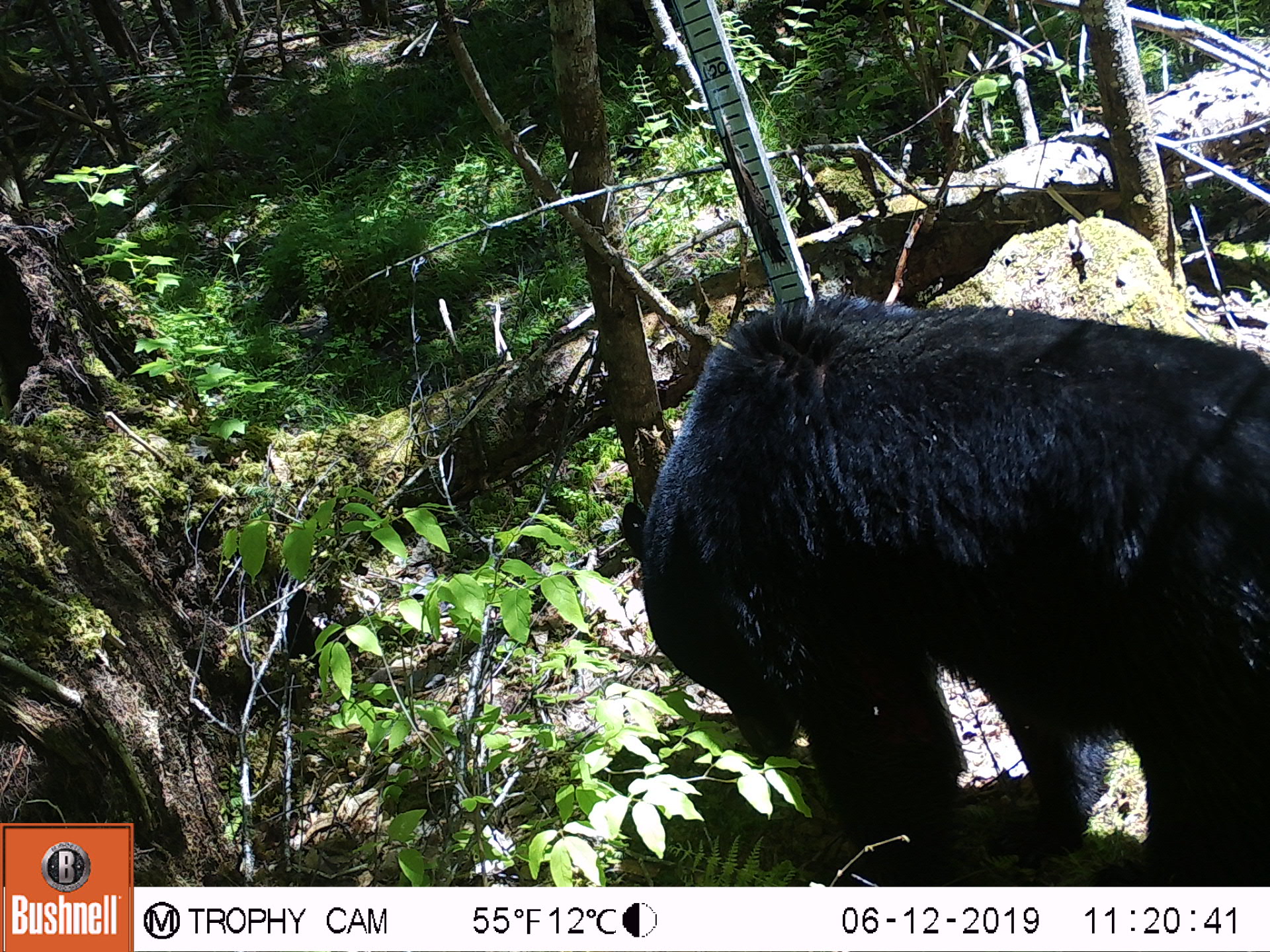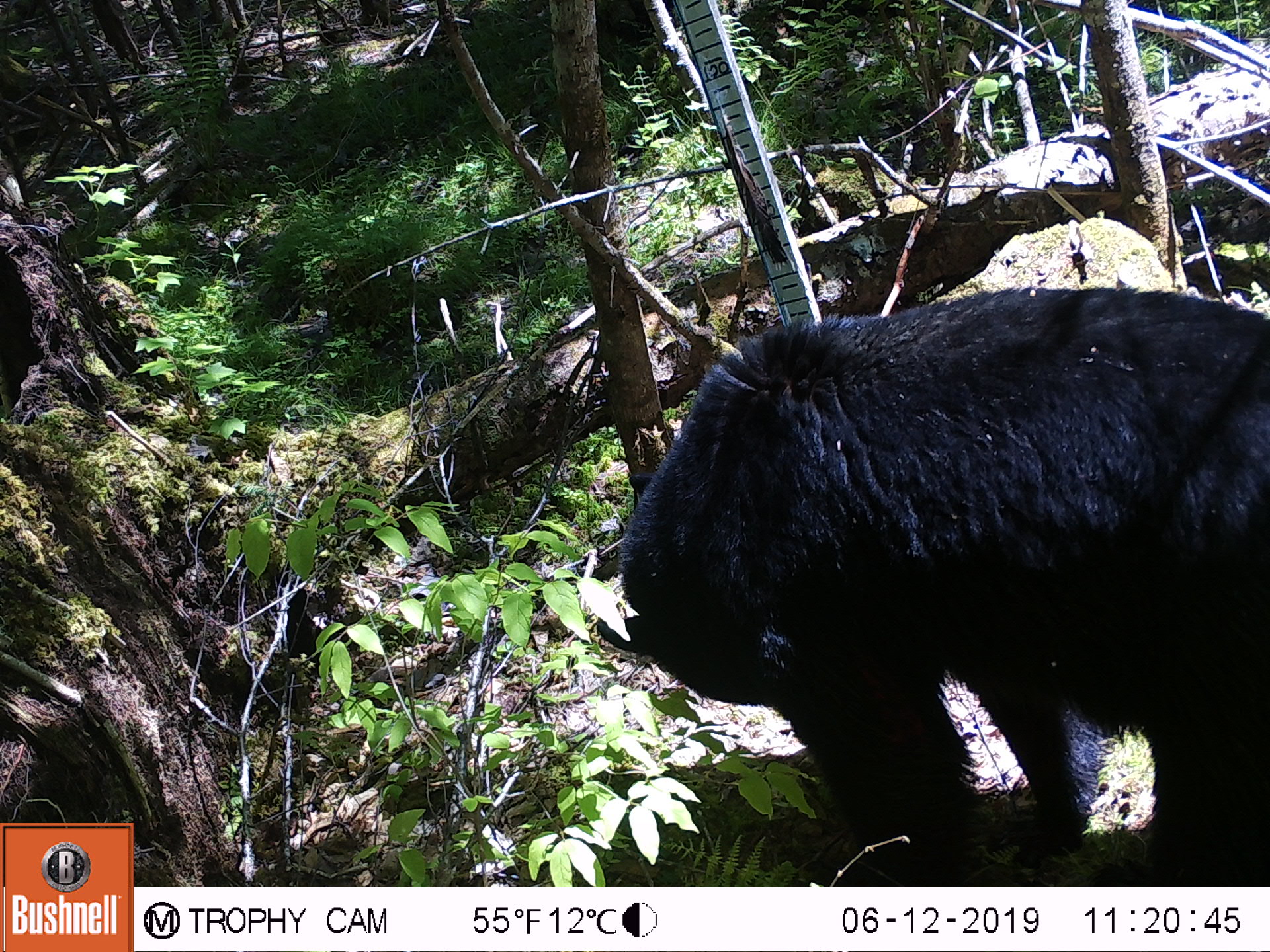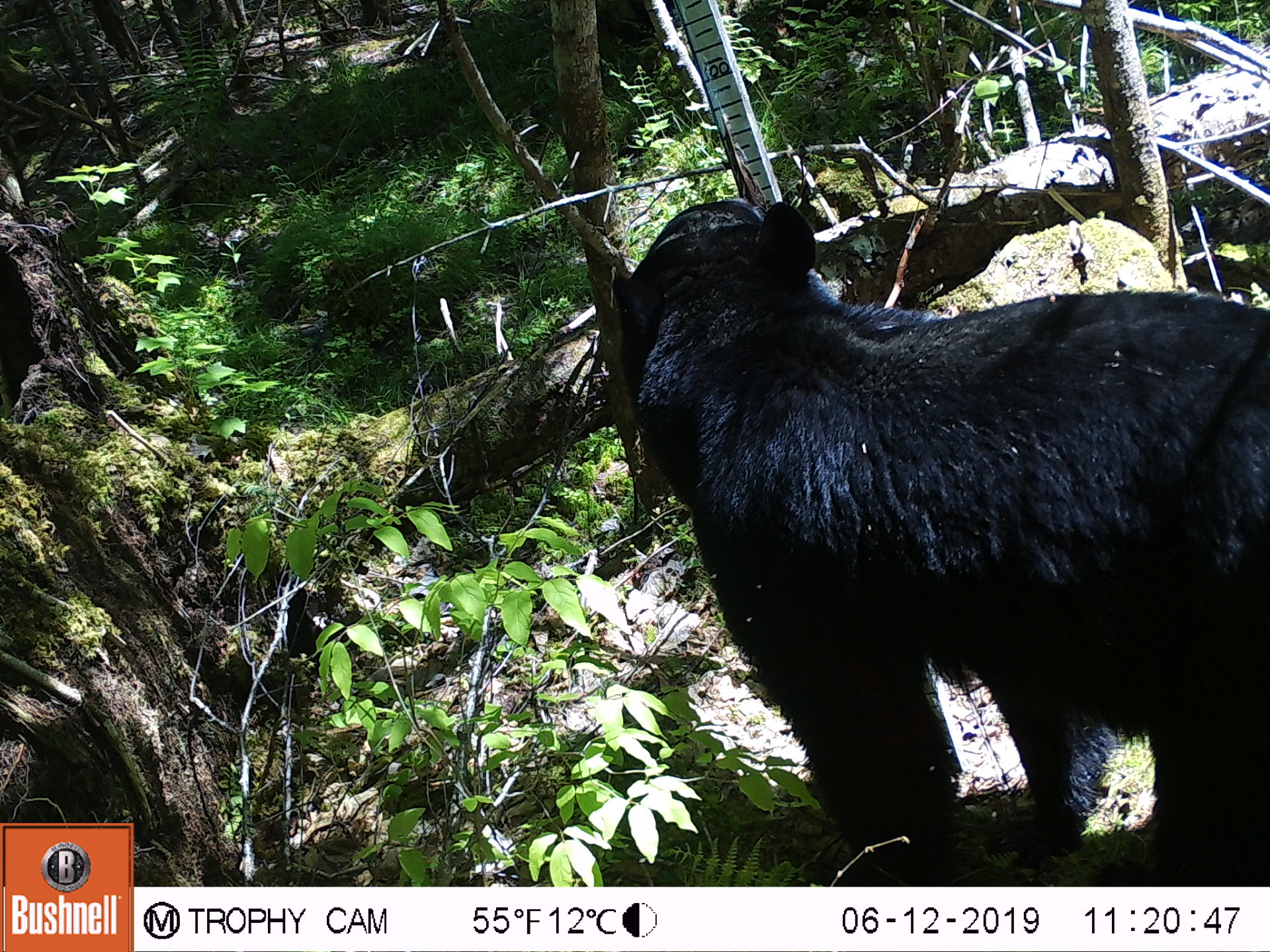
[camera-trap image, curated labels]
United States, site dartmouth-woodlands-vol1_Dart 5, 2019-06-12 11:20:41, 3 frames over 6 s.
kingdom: Animalia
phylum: Chordata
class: Mammalia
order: Carnivora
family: Ursidae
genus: Ursus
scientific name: Ursus americanus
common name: black bear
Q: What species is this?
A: Black bear (Ursus americanus).